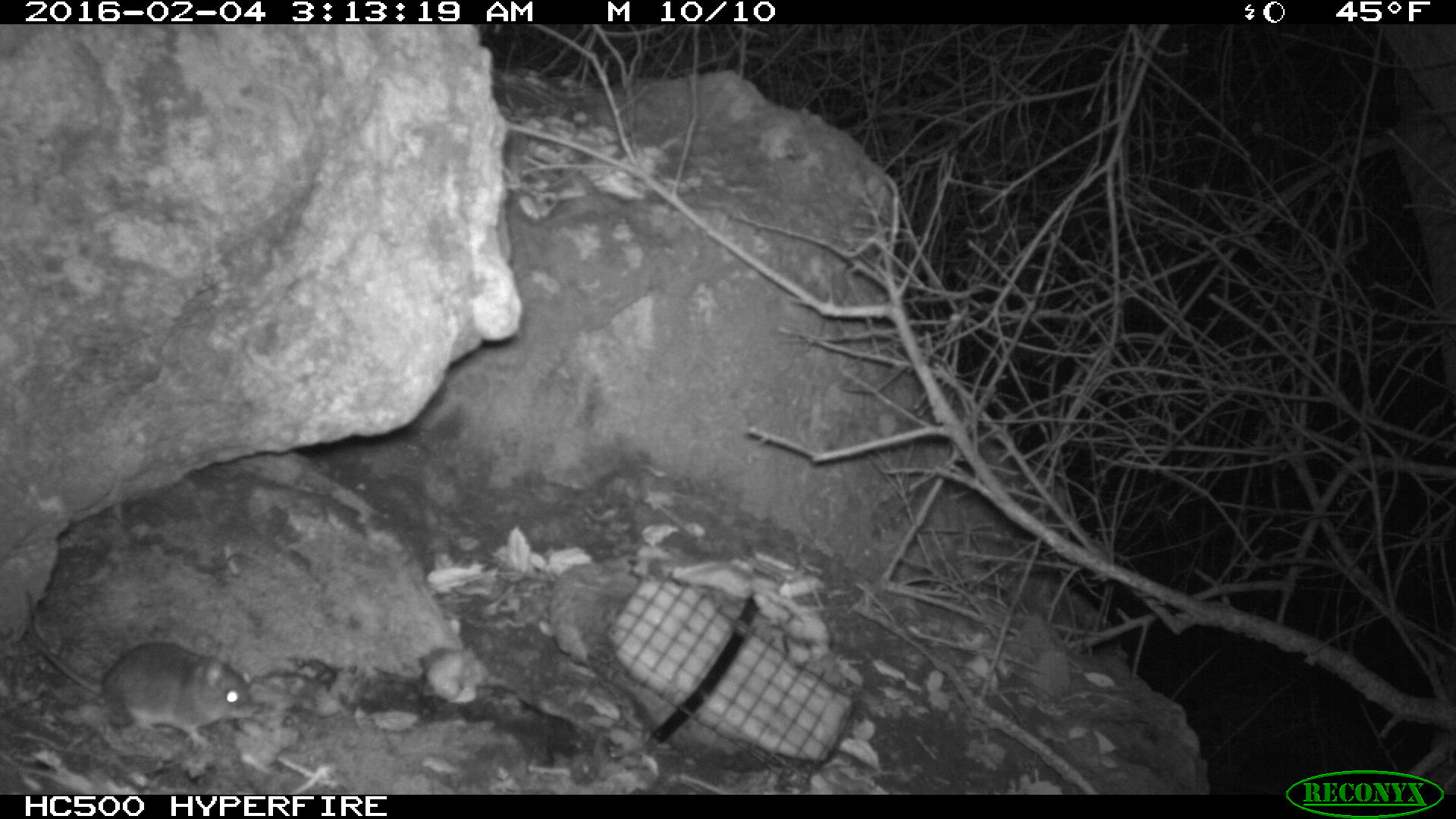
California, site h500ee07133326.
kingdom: Animalia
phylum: Chordata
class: Mammalia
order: Rodentia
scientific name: Rodentia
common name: rodent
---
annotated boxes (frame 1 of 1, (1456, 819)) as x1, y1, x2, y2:
rodent: 17, 594, 259, 749